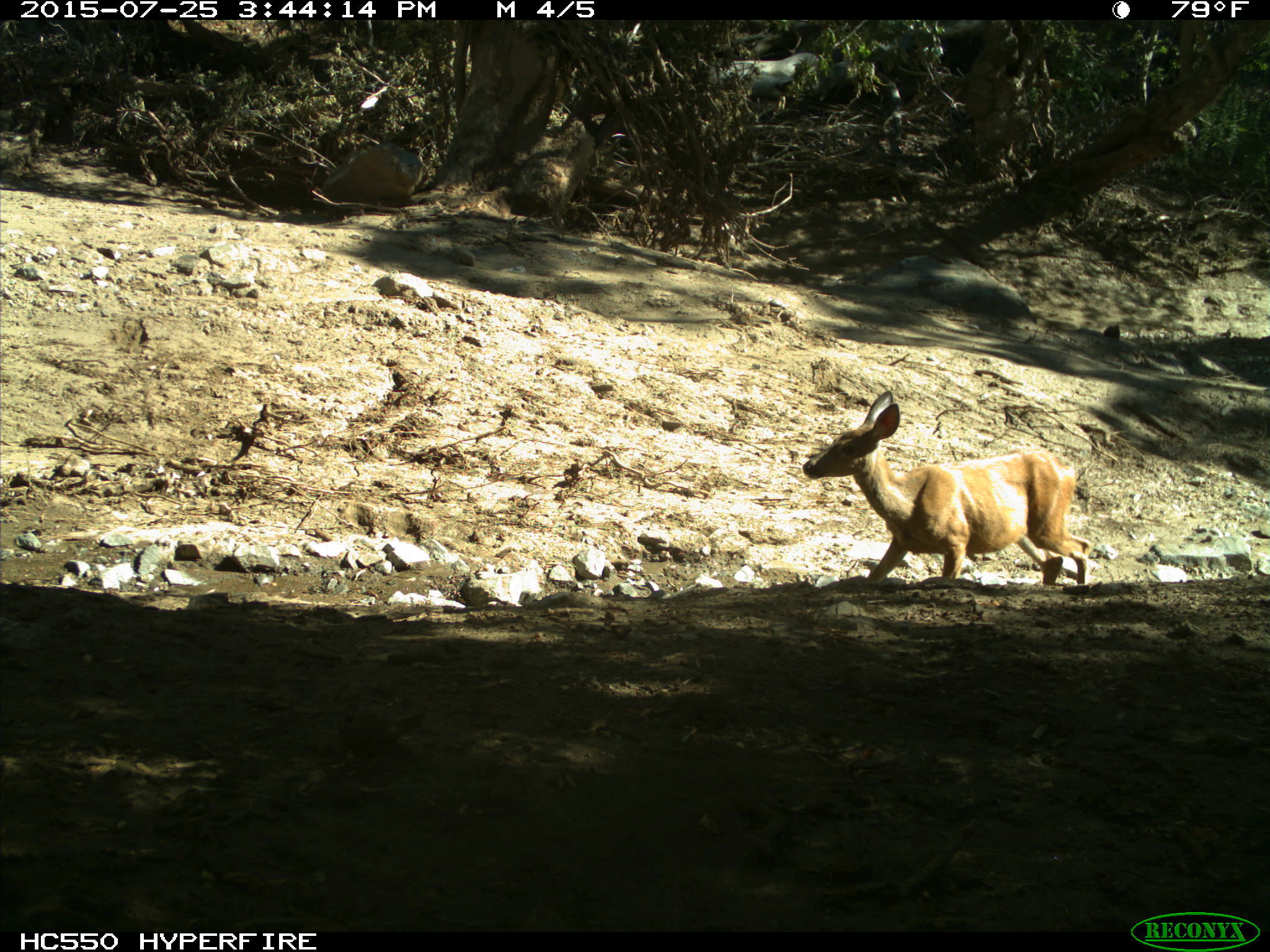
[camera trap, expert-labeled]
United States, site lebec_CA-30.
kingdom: Animalia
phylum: Chordata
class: Mammalia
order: Artiodactyla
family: Cervidae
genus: Odocoileus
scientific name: Odocoileus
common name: deer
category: unidentified deer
Unidentified deer (deer) (Odocoileus).